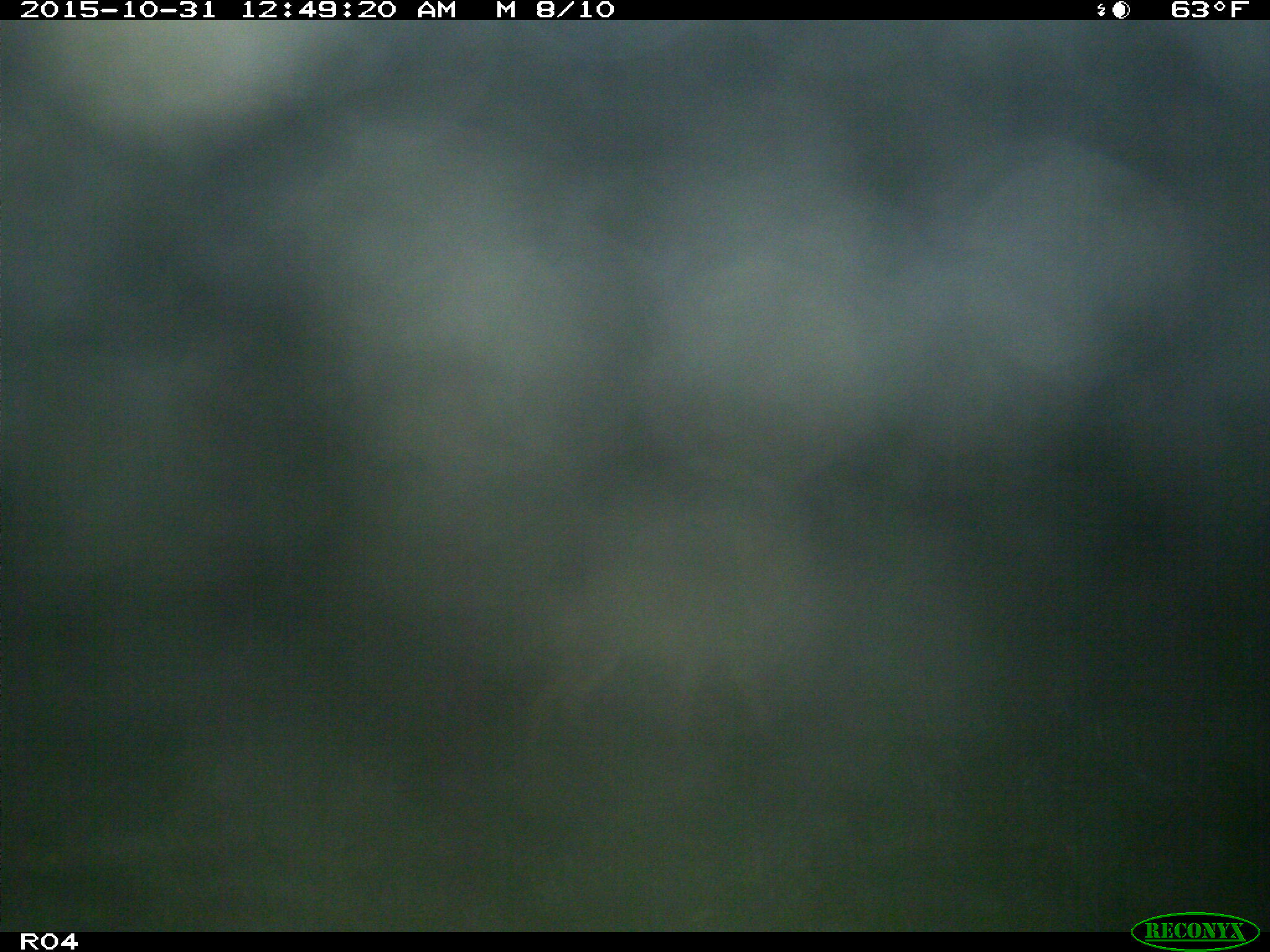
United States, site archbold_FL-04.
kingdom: Animalia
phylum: Chordata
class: Mammalia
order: Carnivora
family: Canidae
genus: Canis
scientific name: Canis latrans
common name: coyote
Canis latrans (coyote).